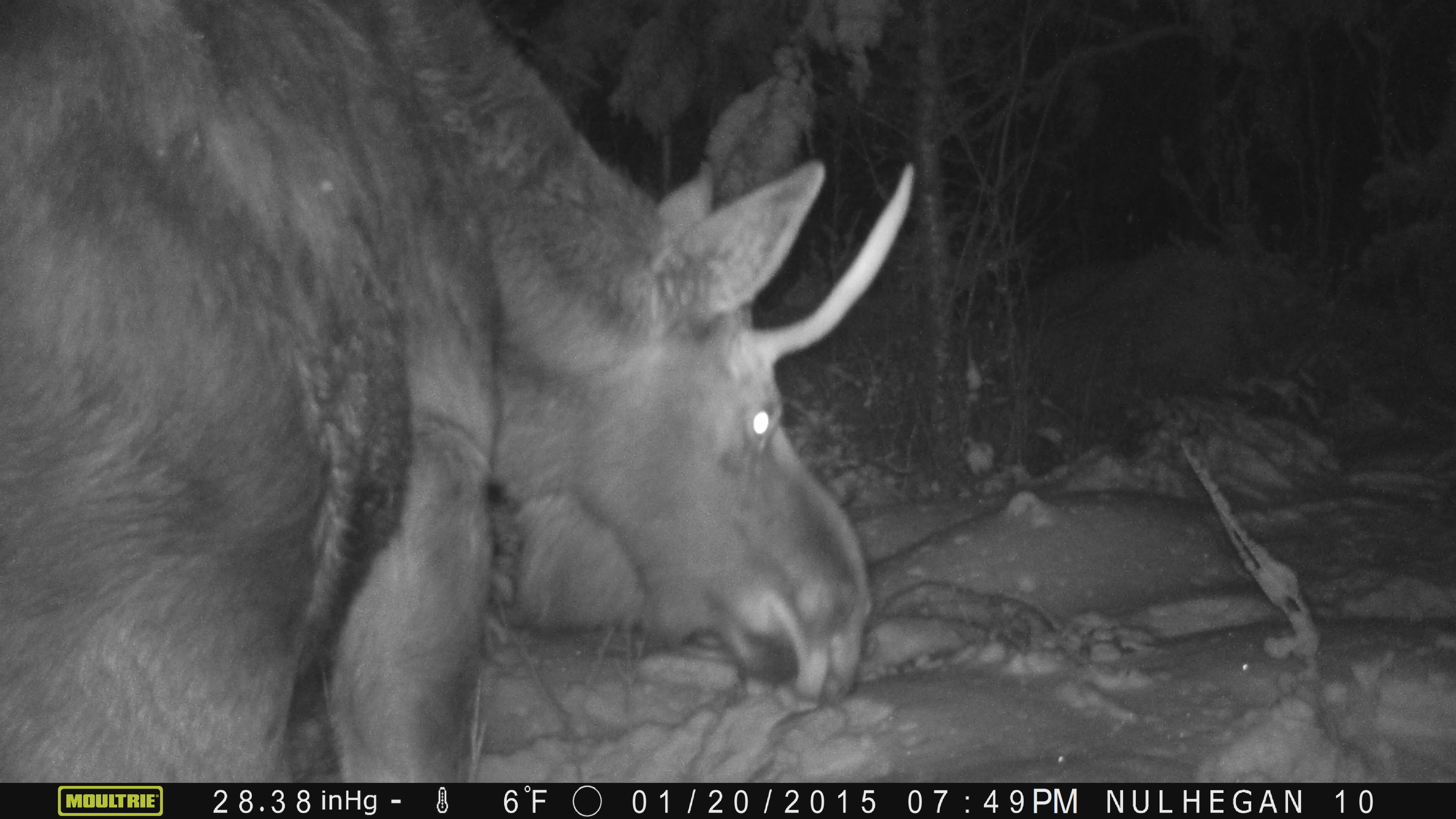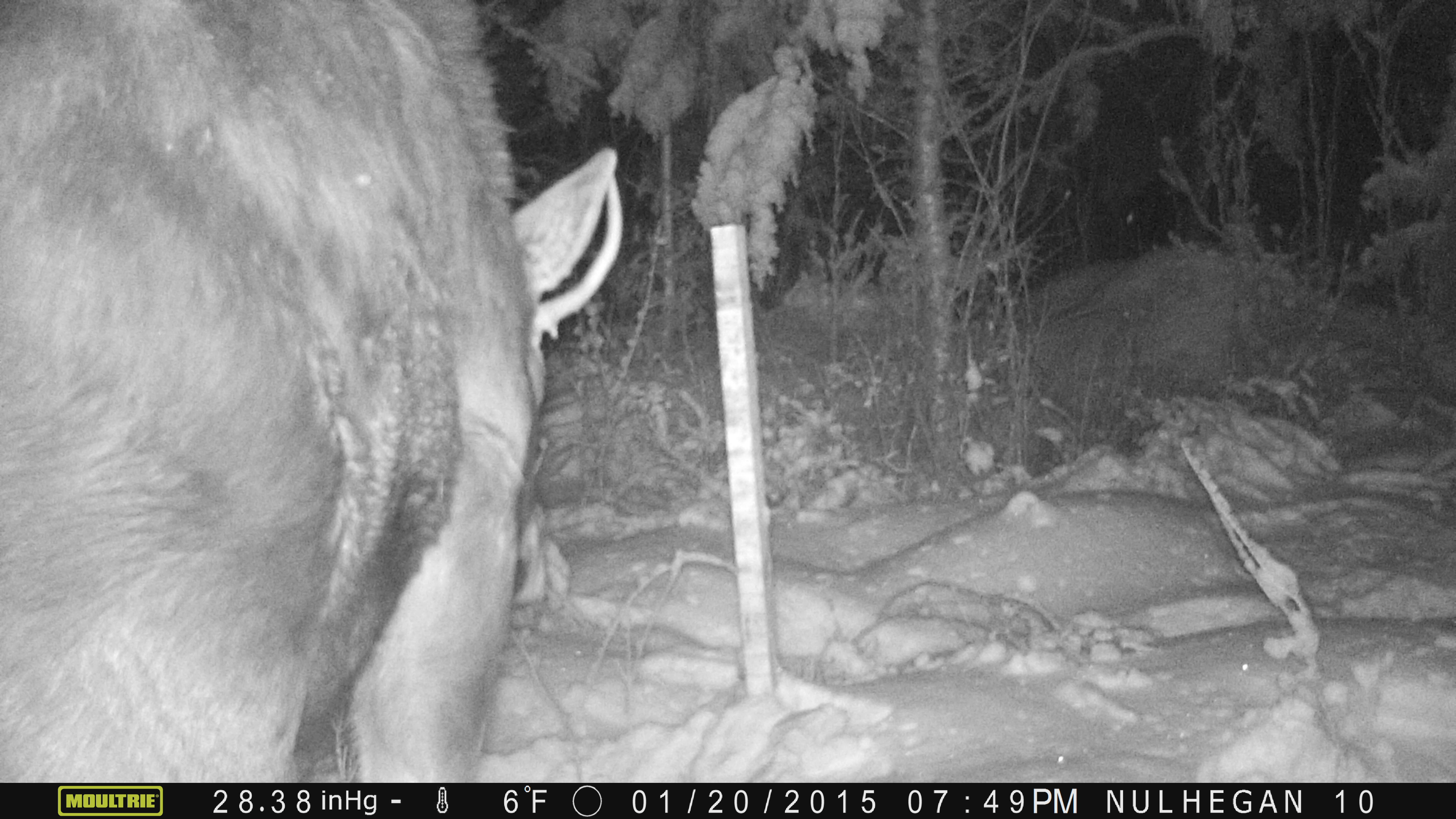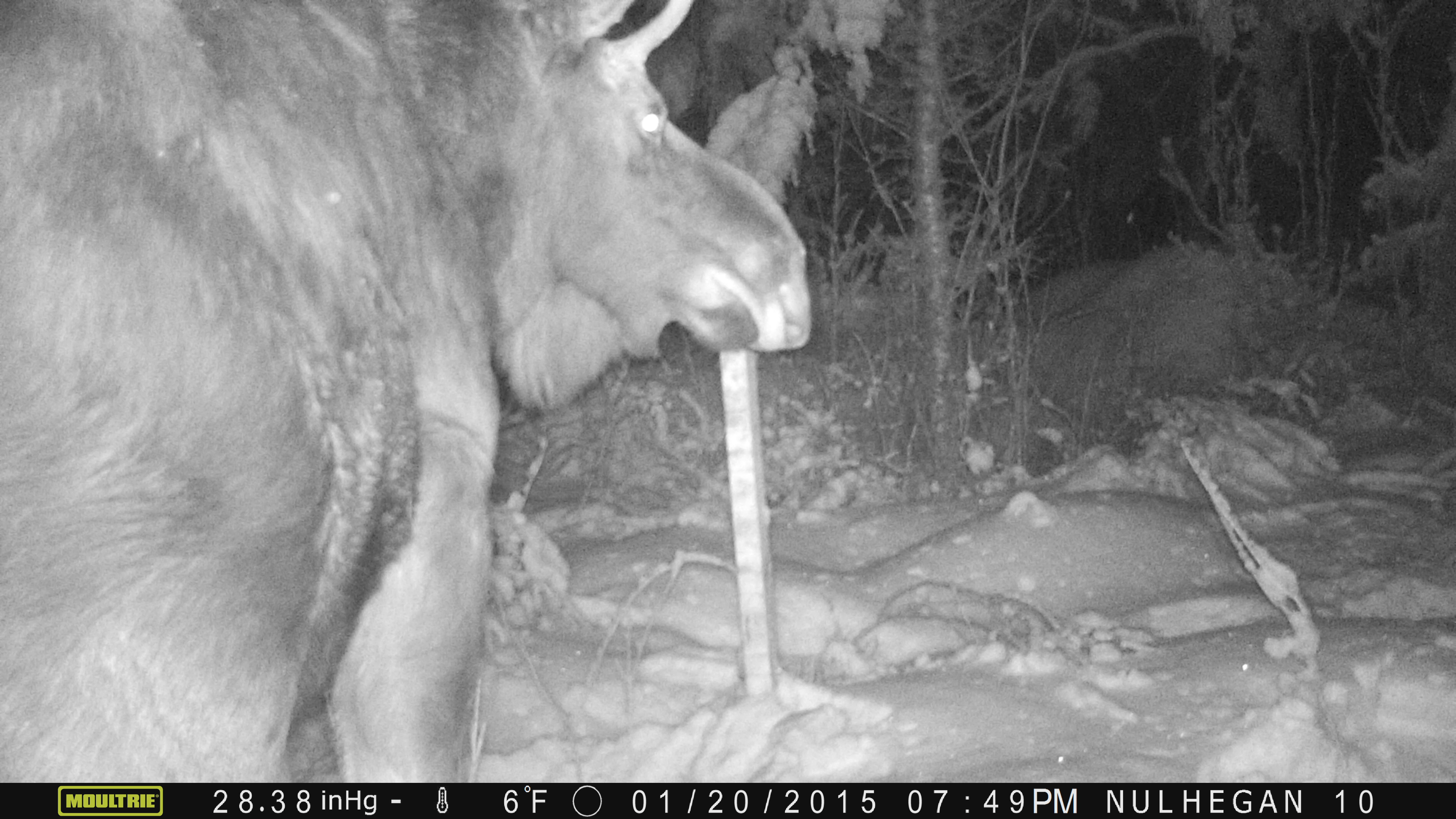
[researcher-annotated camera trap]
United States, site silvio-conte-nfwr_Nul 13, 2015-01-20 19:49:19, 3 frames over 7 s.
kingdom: Animalia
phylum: Chordata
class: Mammalia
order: Artiodactyla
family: Cervidae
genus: Alces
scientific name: Alces alces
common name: moose